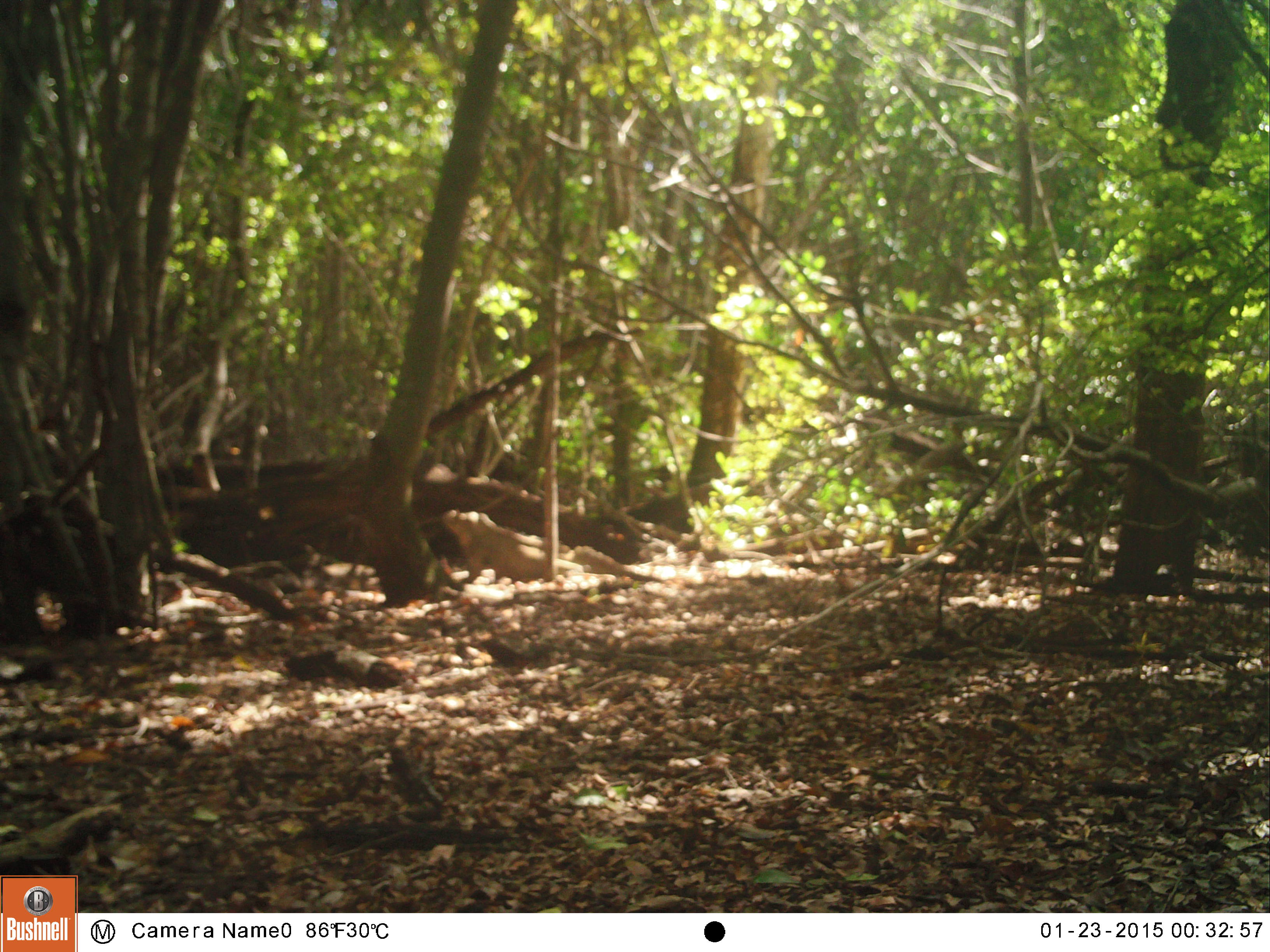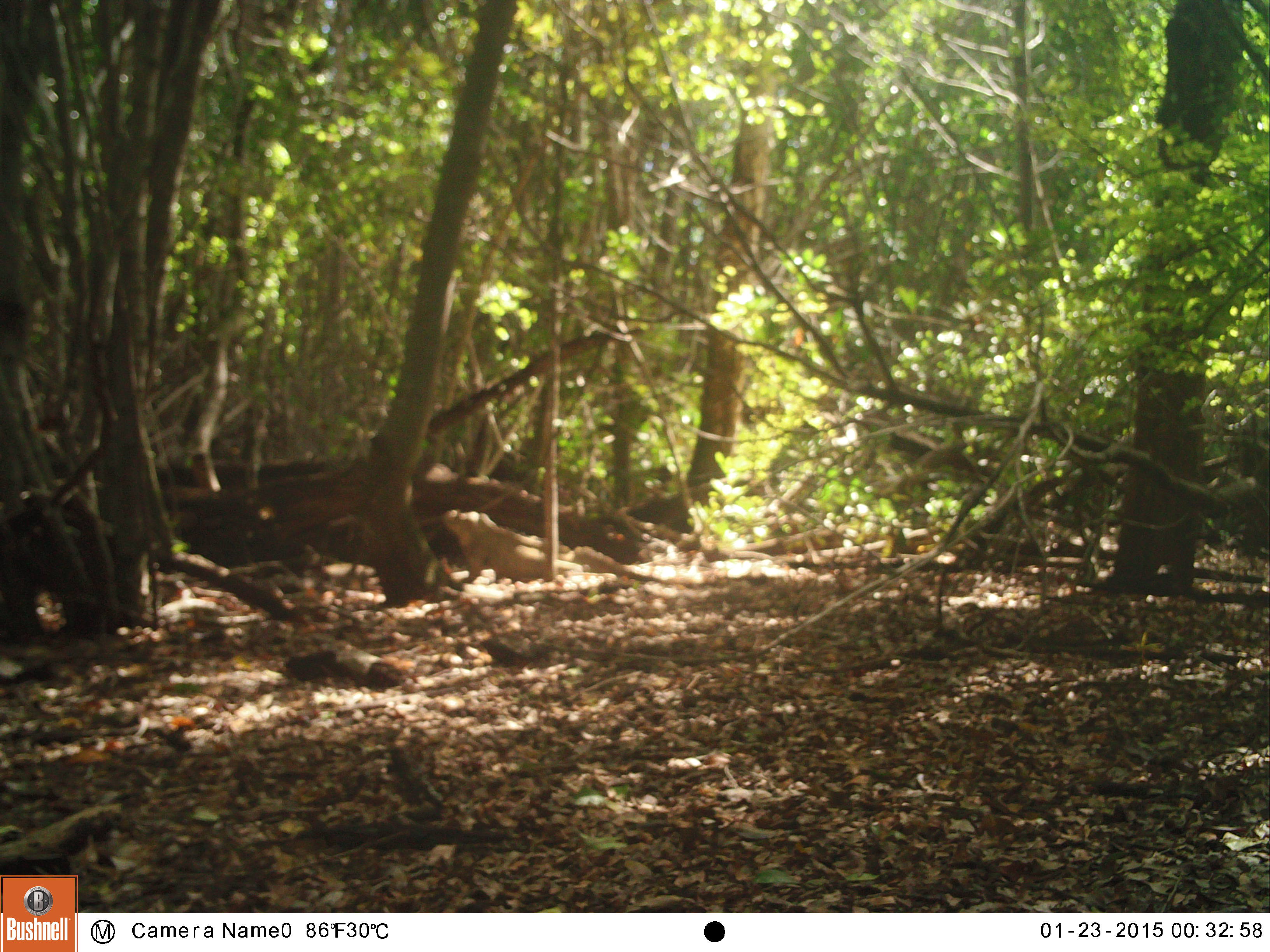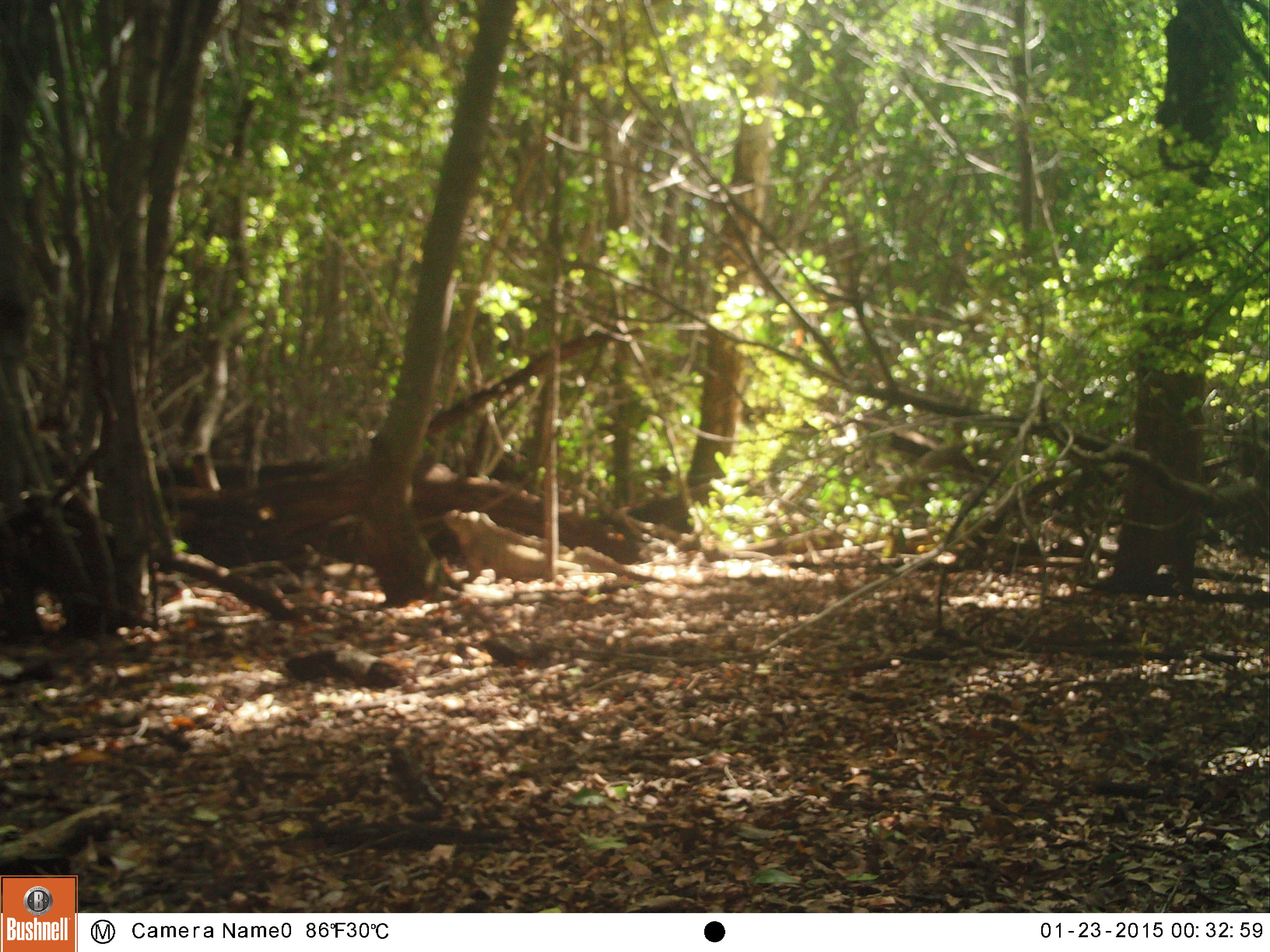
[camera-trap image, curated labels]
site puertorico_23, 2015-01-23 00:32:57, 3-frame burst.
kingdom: Animalia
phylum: Chordata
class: Reptilia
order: Squamata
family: Iguanidae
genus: Iguana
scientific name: Iguana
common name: typical iguanas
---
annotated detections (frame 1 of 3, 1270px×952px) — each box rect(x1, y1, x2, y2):
iguana: rect(435, 502, 653, 585)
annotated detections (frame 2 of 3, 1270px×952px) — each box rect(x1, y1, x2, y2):
iguana: rect(434, 498, 660, 585)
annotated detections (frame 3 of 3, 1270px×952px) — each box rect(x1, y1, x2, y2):
iguana: rect(438, 499, 649, 596)